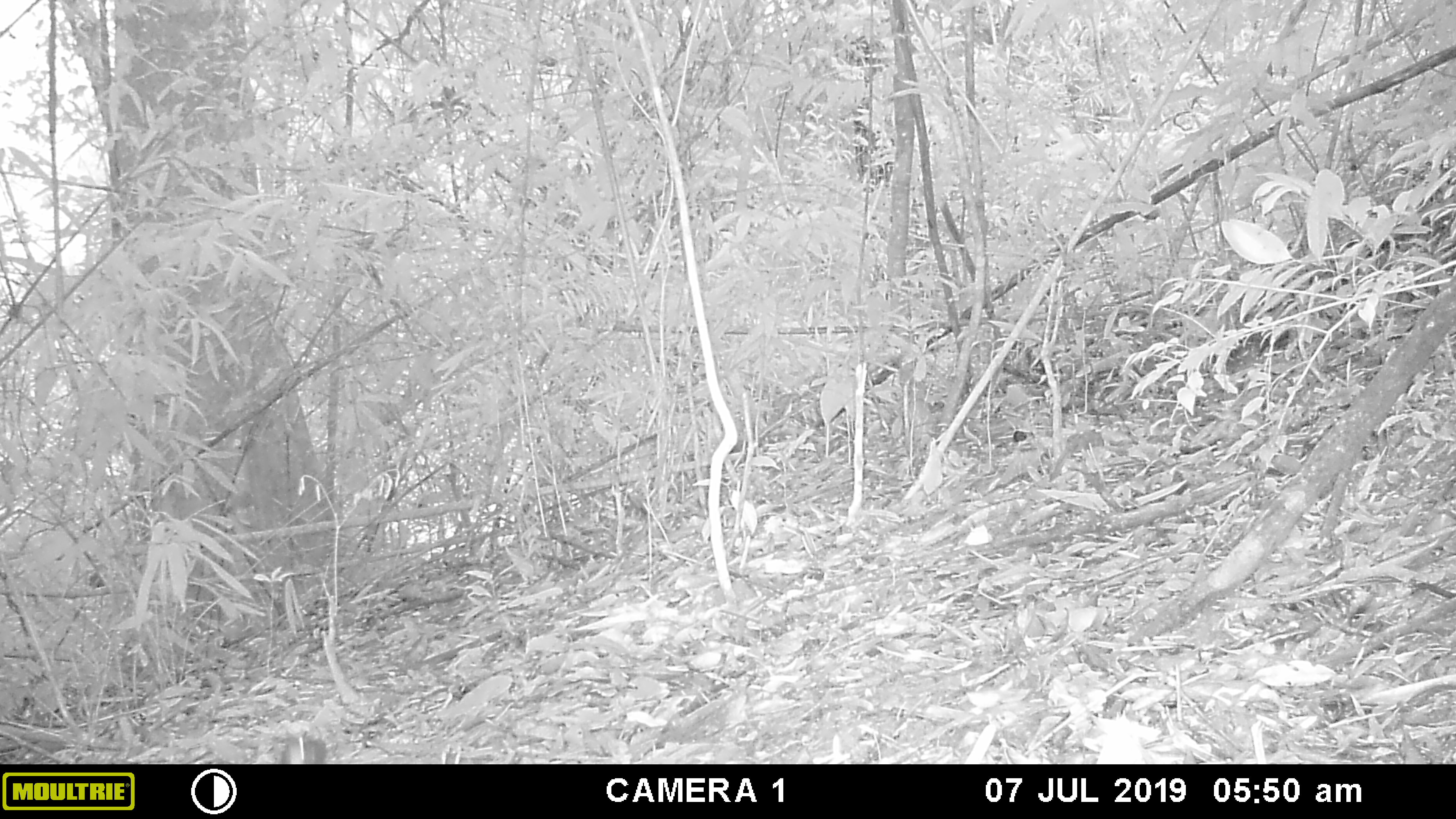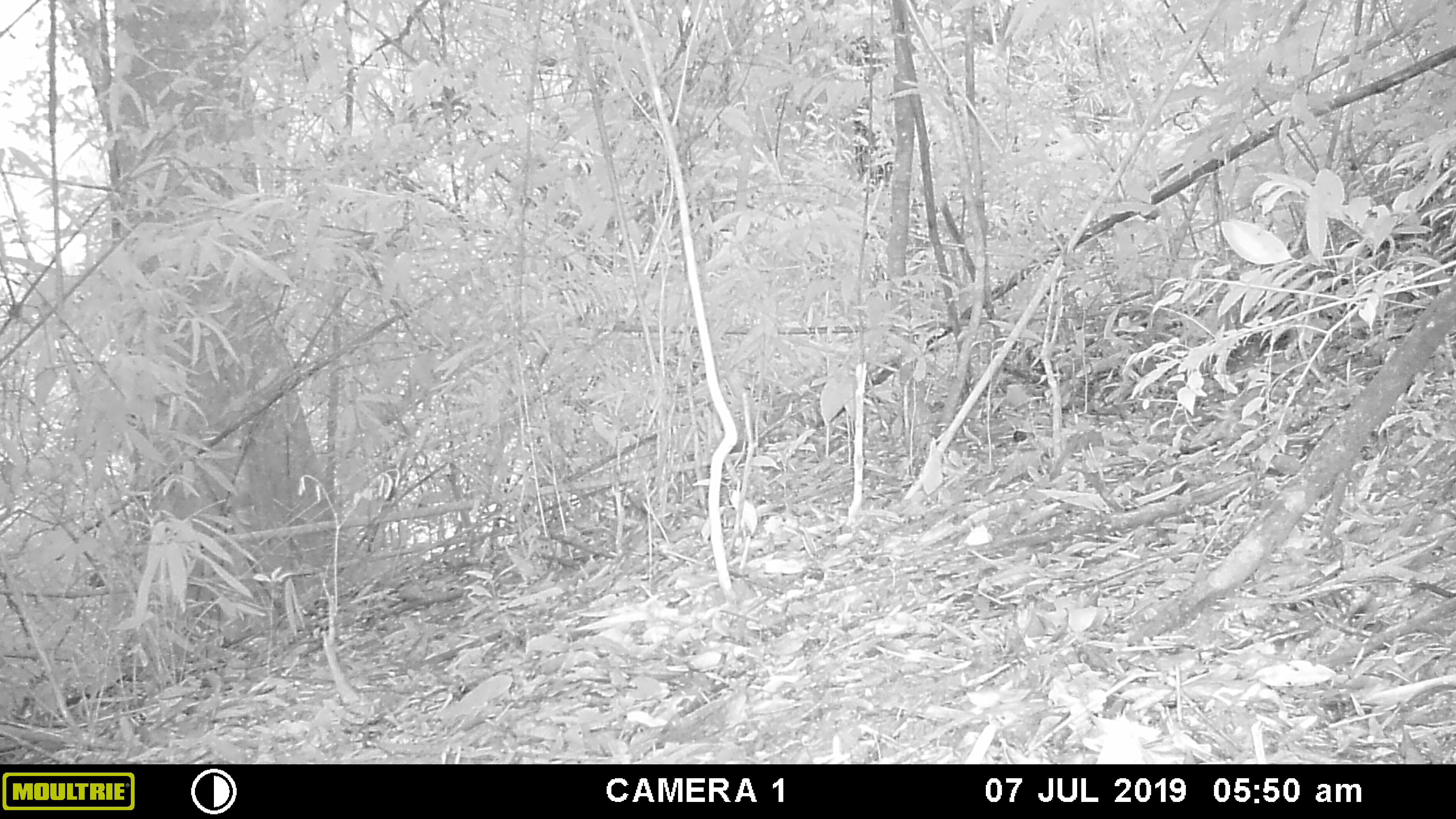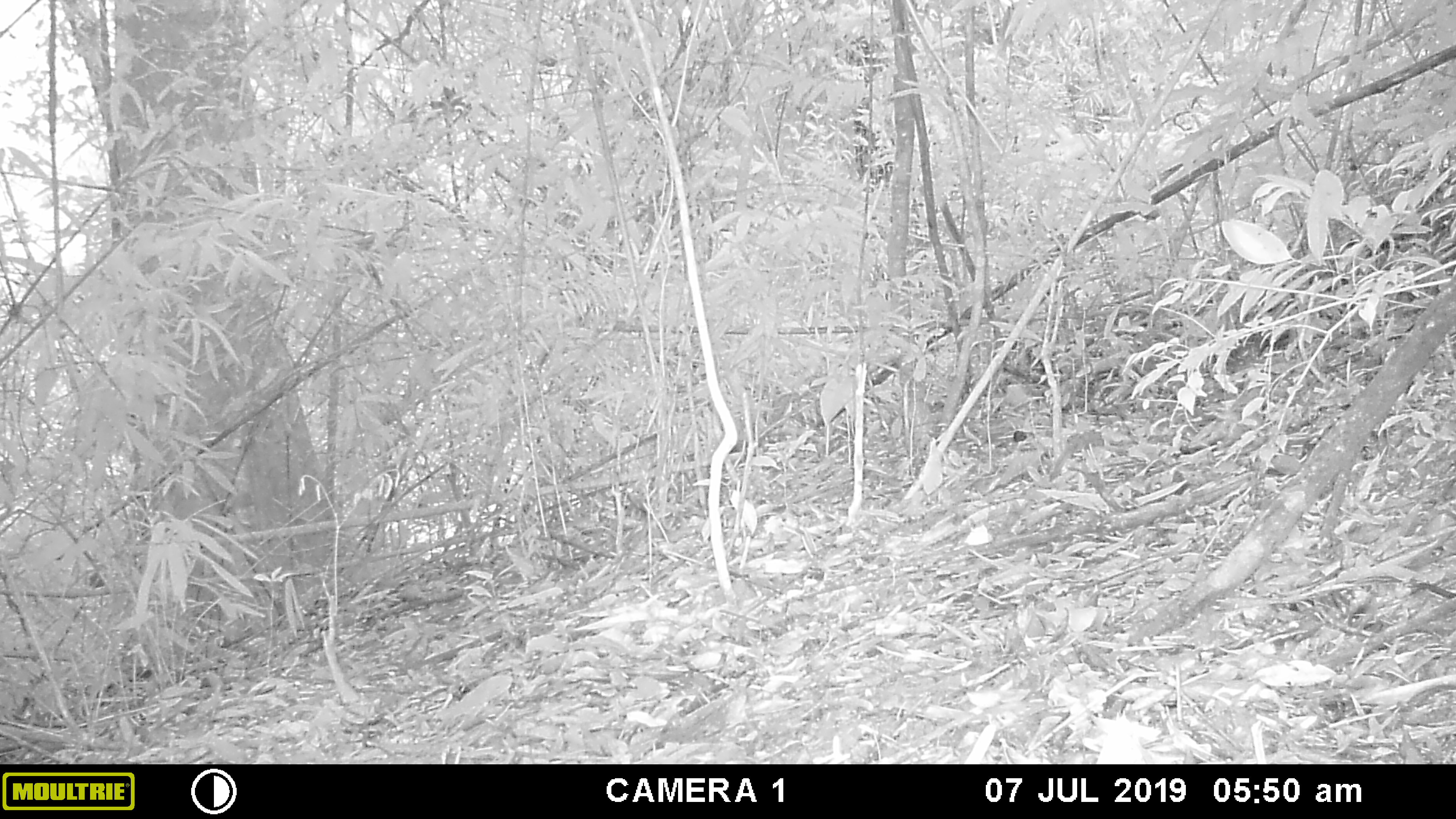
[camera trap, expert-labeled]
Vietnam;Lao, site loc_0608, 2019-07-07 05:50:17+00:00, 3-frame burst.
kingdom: Animalia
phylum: Chordata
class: Mammalia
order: Rodentia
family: Sciuridae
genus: Sciurus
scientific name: Sciurus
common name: squirrel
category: unidentified squirrel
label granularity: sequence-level